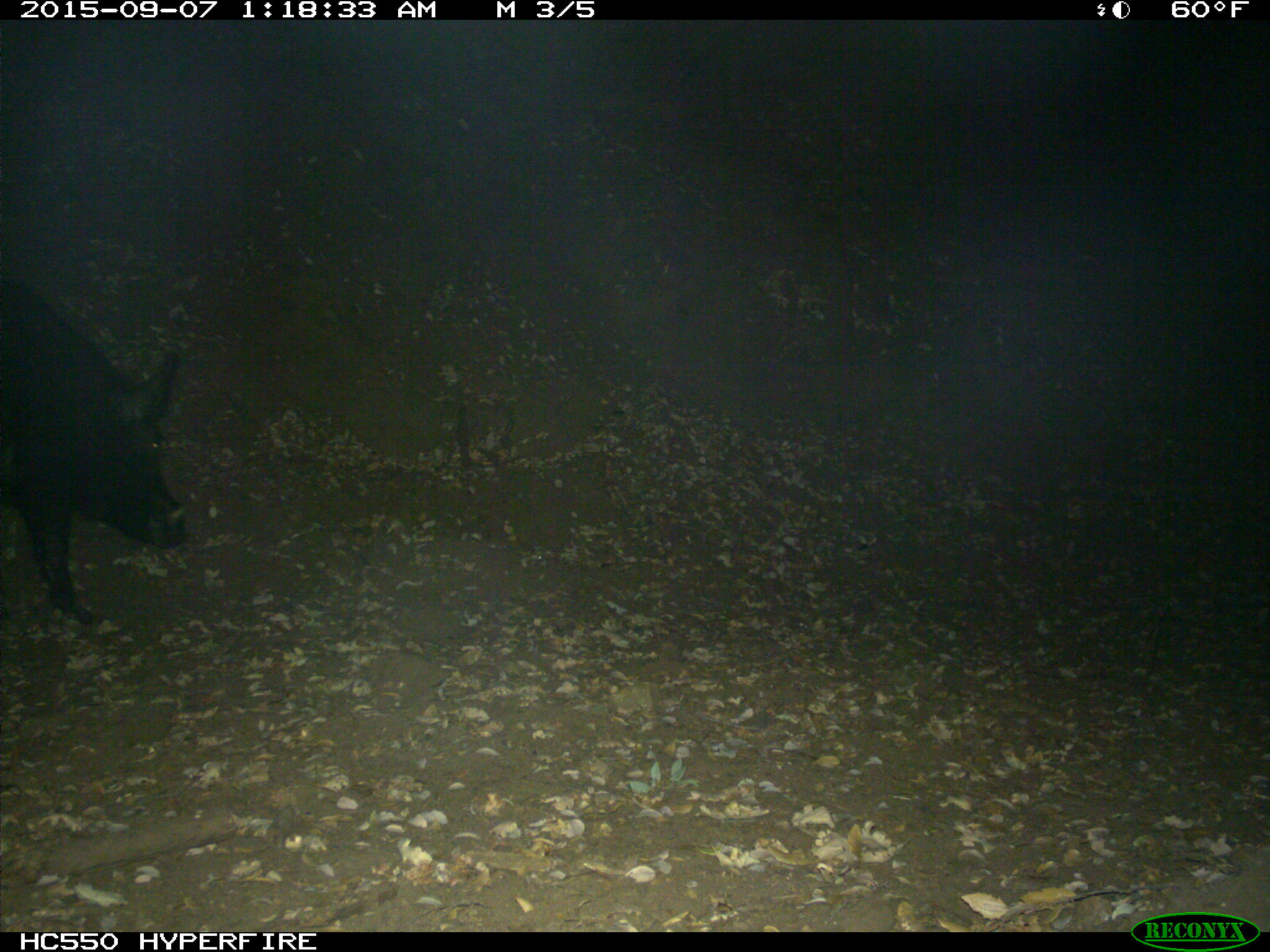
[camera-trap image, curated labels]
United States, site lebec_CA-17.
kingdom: Animalia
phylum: Chordata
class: Mammalia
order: Artiodactyla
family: Suidae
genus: Sus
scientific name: Sus scrofa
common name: wild boar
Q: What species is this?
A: Sus scrofa (wild boar).